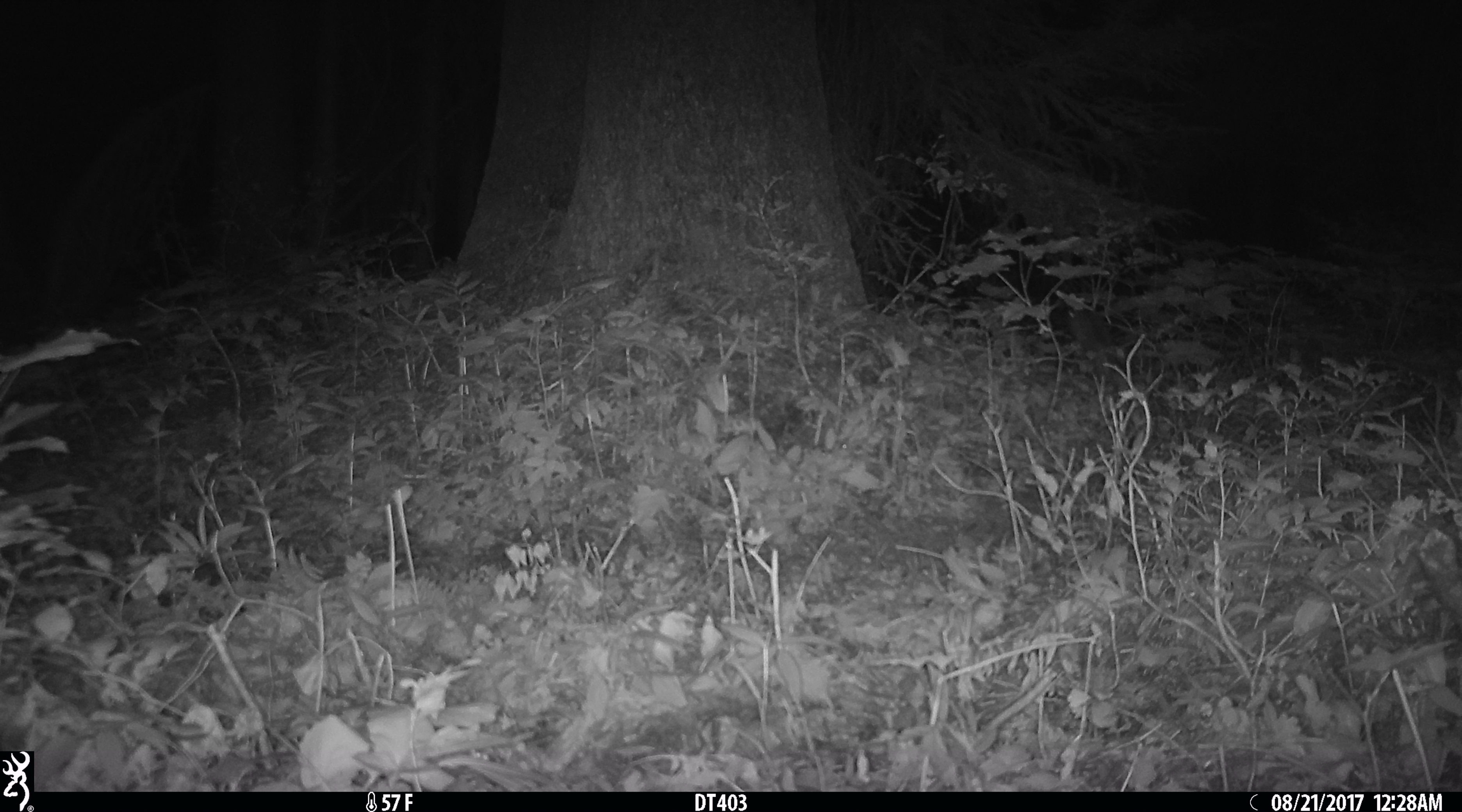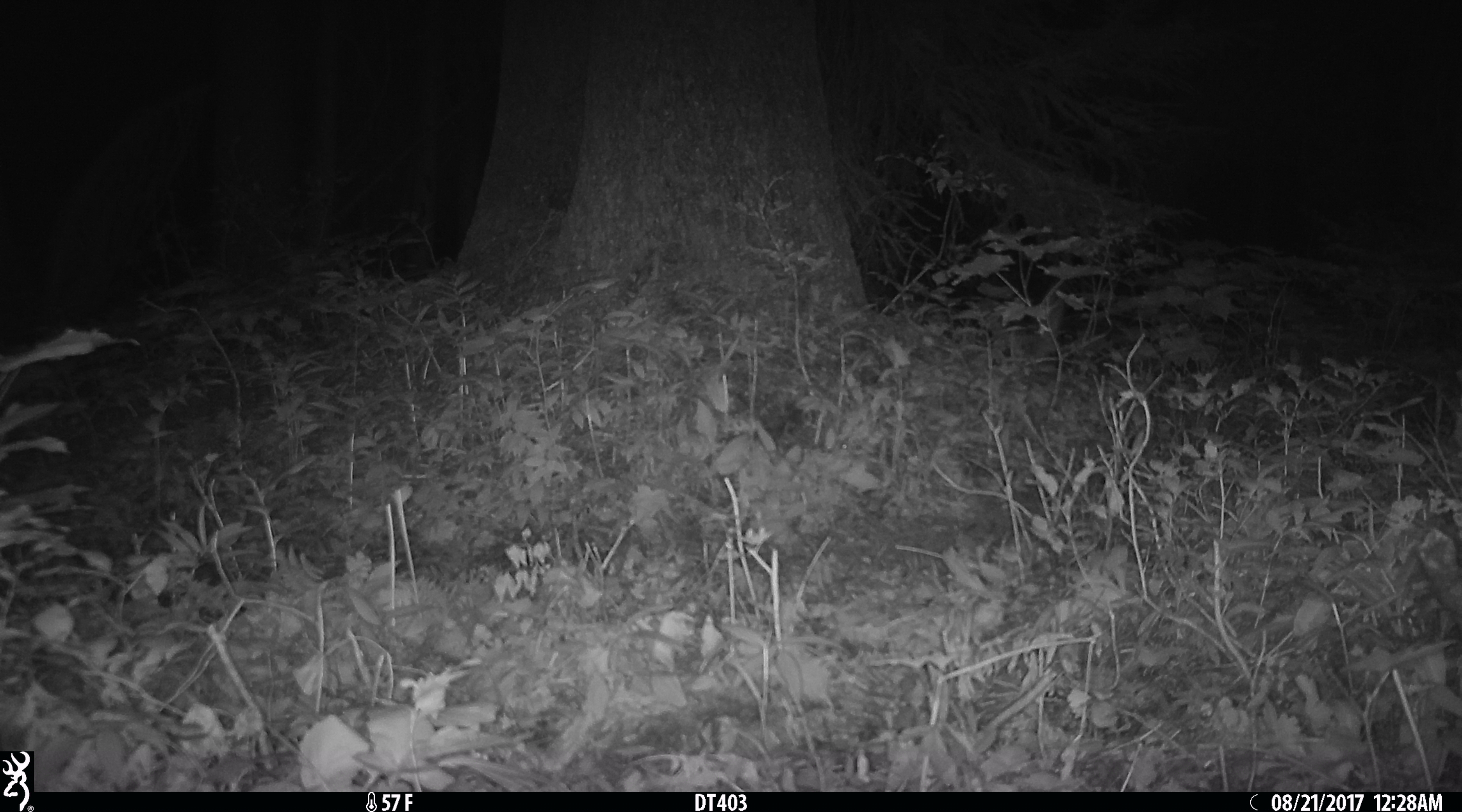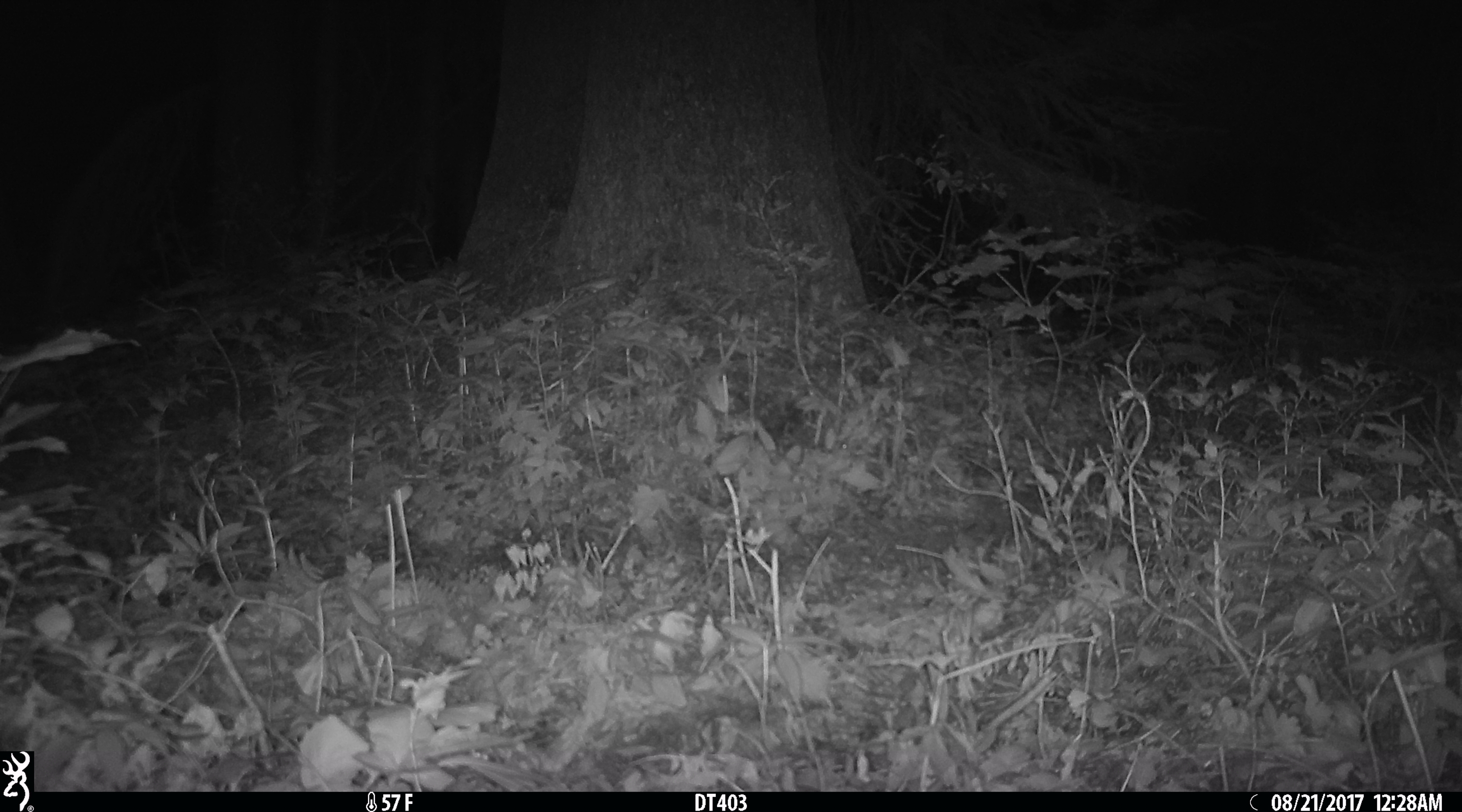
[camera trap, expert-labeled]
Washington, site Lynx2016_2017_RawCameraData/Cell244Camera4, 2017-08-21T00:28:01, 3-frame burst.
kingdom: Animalia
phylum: Chordata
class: Mammalia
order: Lagomorpha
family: Leporidae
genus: Lepus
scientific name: Lepus americanus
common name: snowshoe hare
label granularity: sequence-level